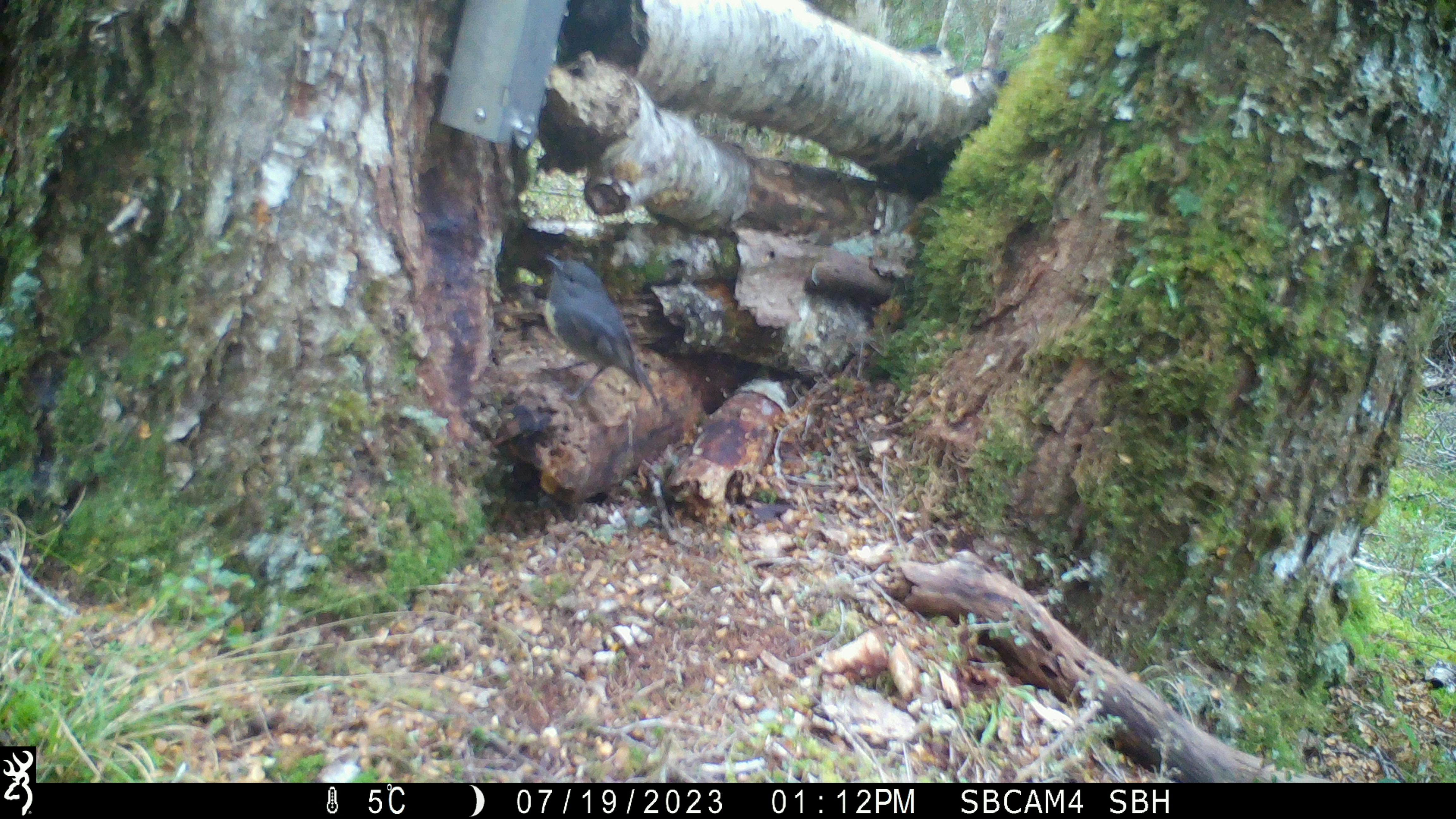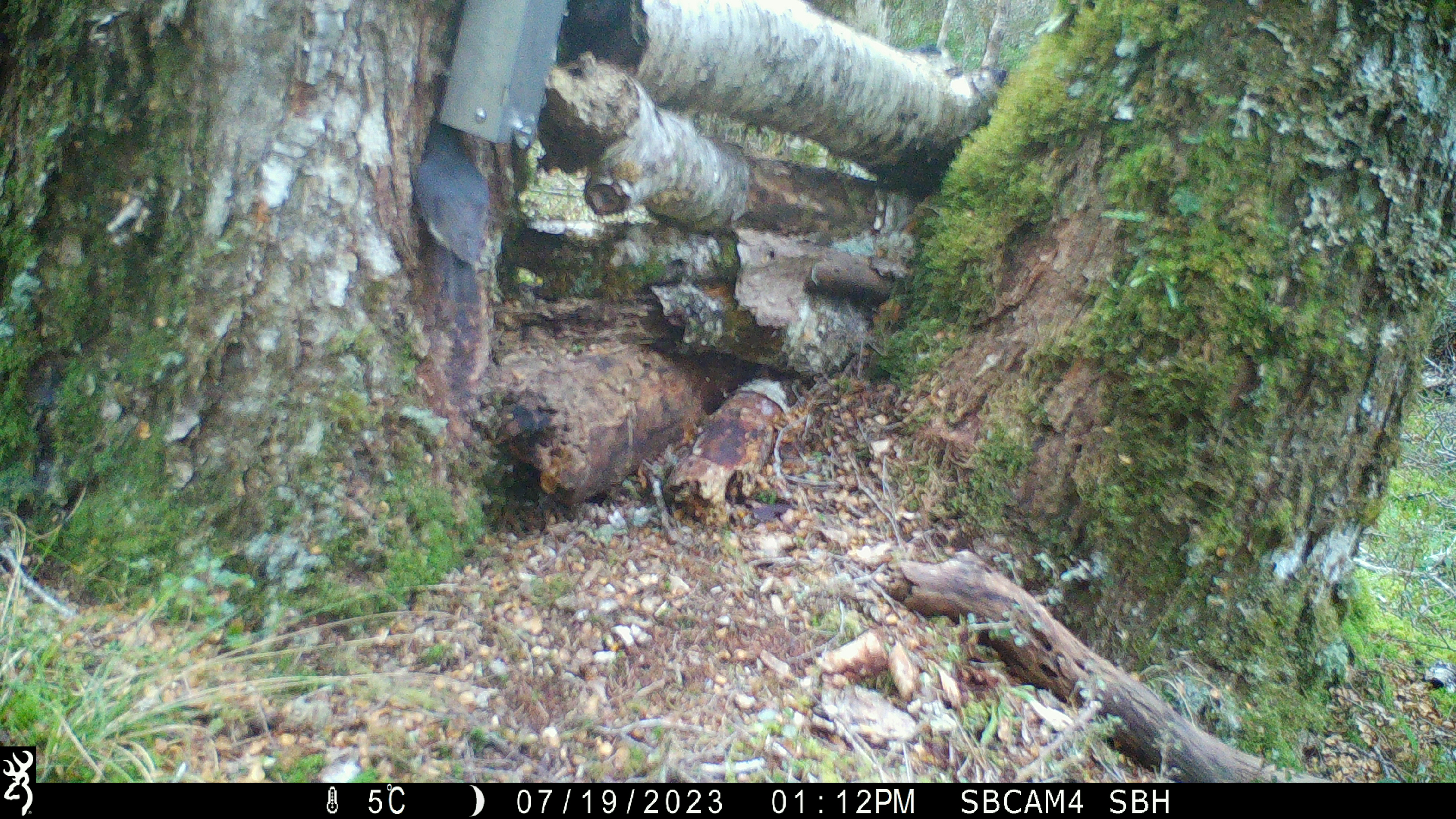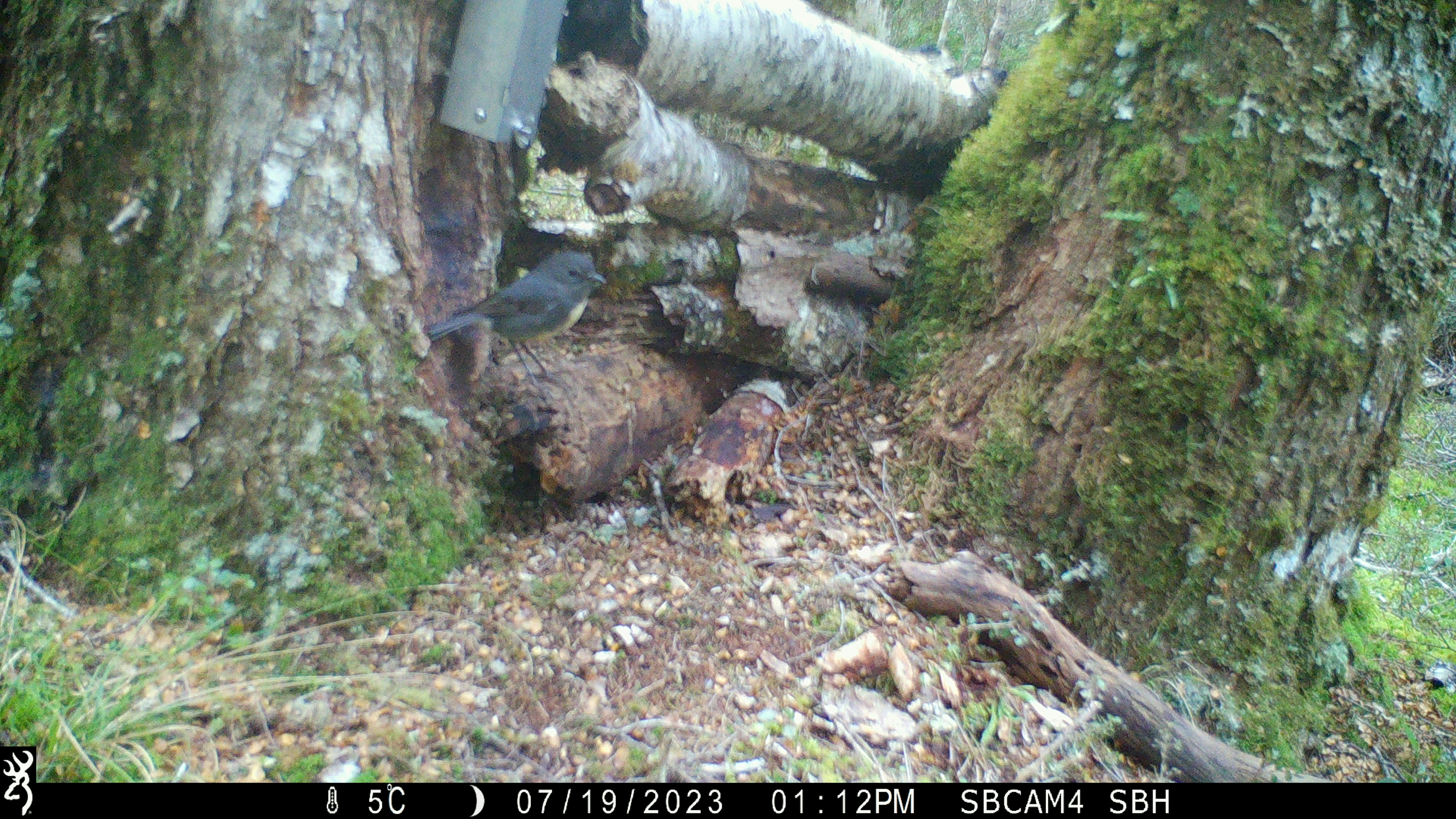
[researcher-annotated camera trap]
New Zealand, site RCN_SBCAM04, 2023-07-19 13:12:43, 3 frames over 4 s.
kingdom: Animalia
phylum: Chordata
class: Aves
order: Passeriformes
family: Petroicidae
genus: Petroica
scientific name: Petroica australis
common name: new zealand robin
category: robin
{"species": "robin (new zealand robin) (Petroica australis)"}